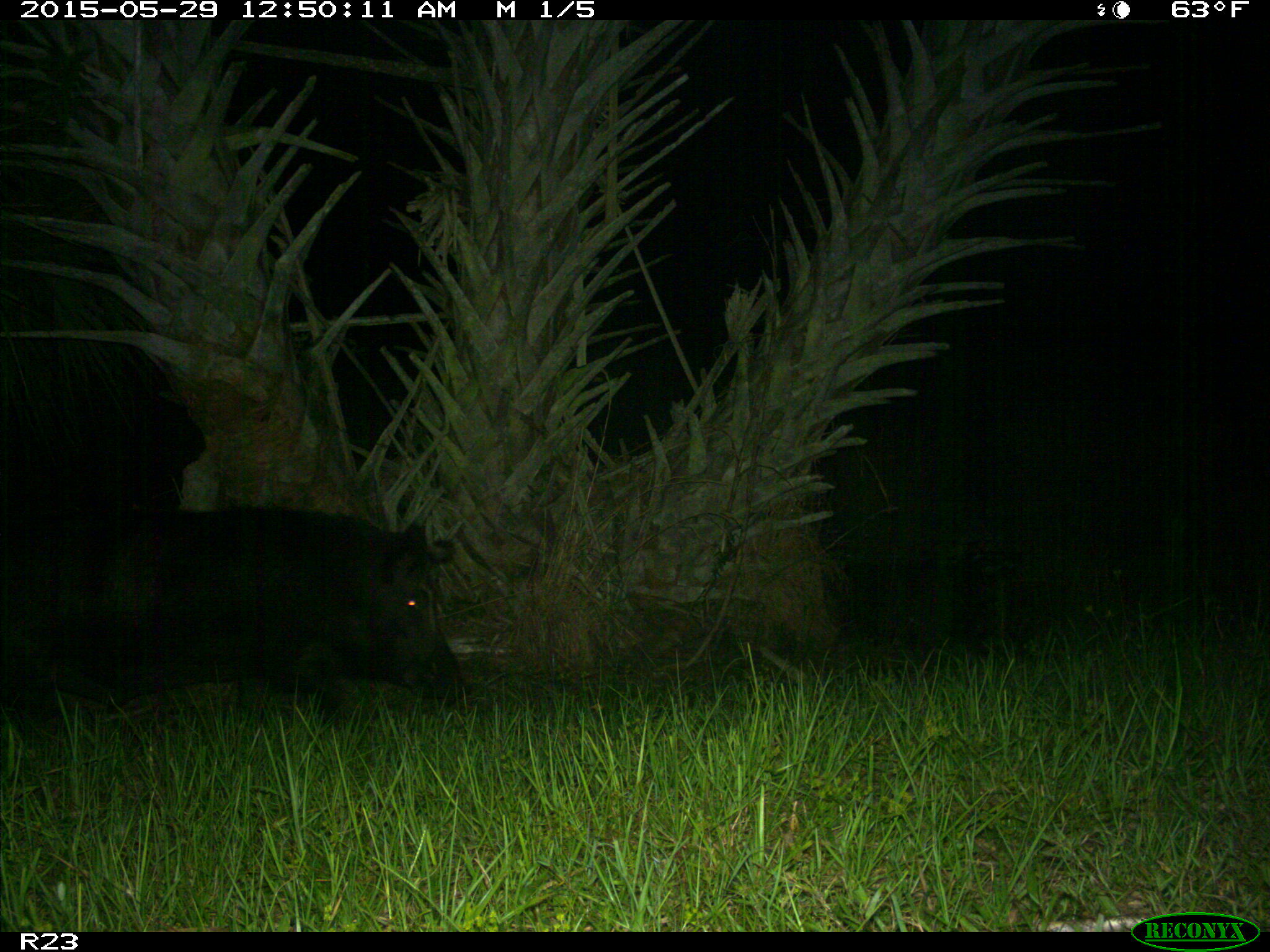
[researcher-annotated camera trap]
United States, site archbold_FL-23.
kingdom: Animalia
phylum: Chordata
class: Mammalia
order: Artiodactyla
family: Bovidae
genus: Bos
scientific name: Bos taurus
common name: domestic cow